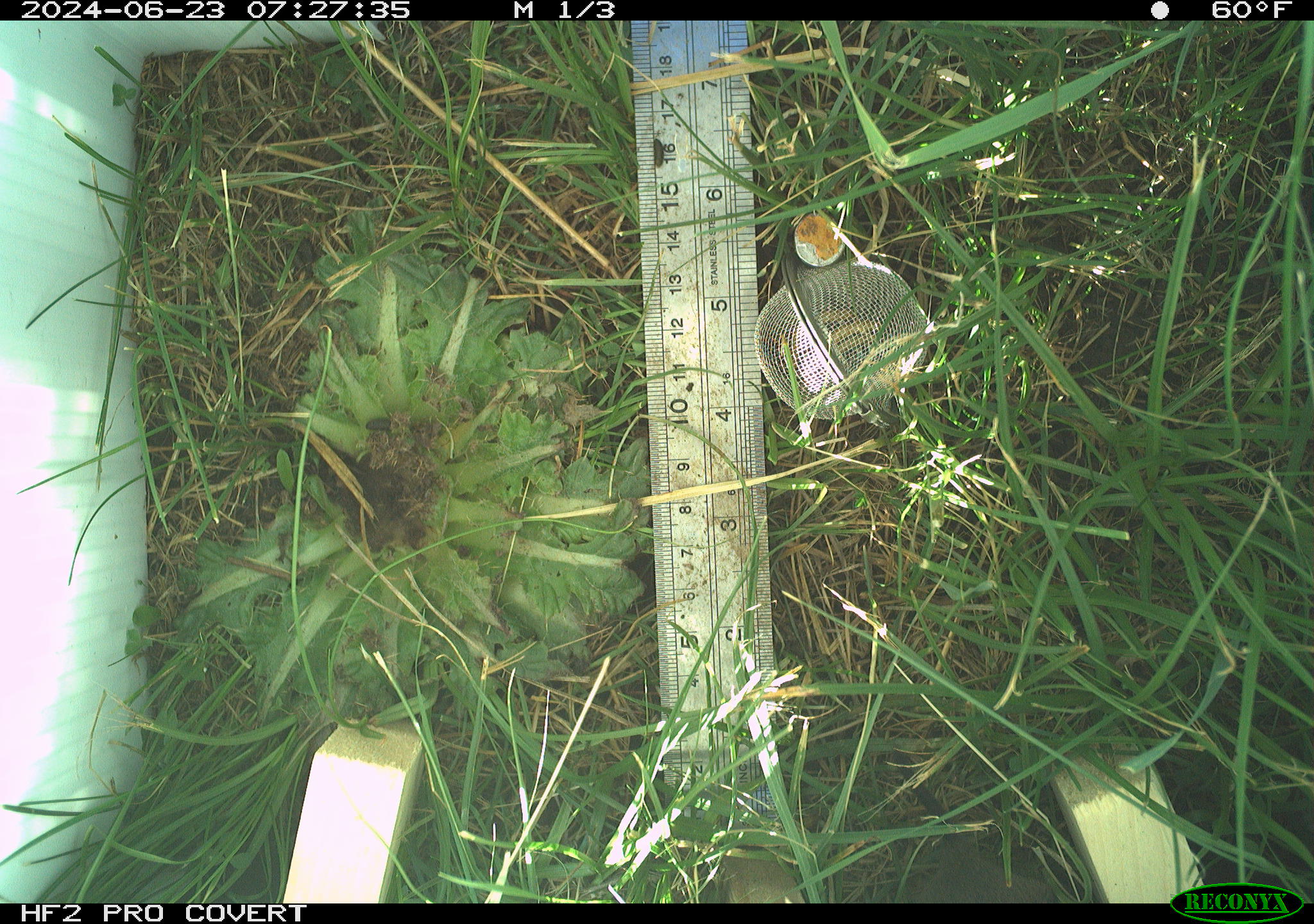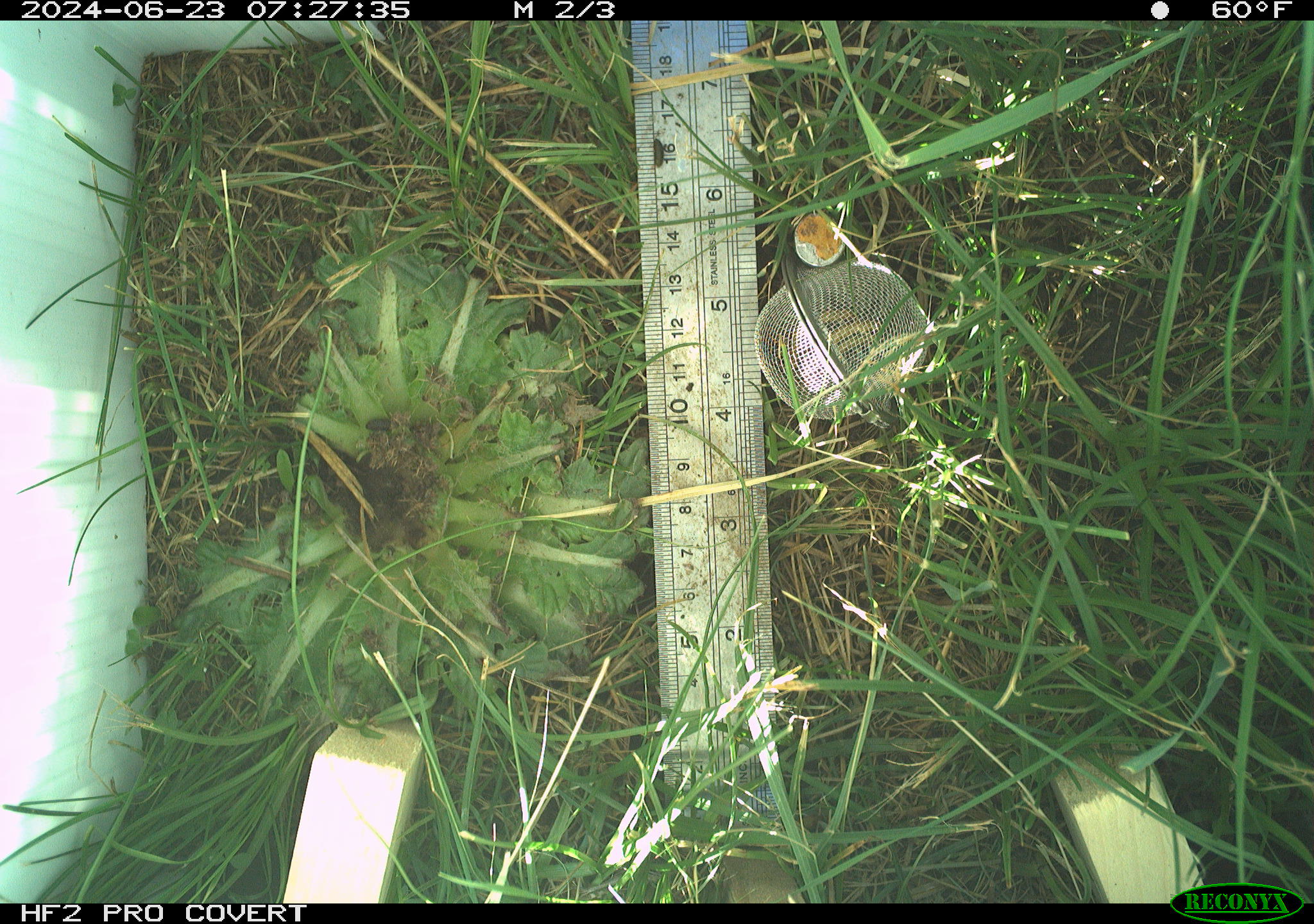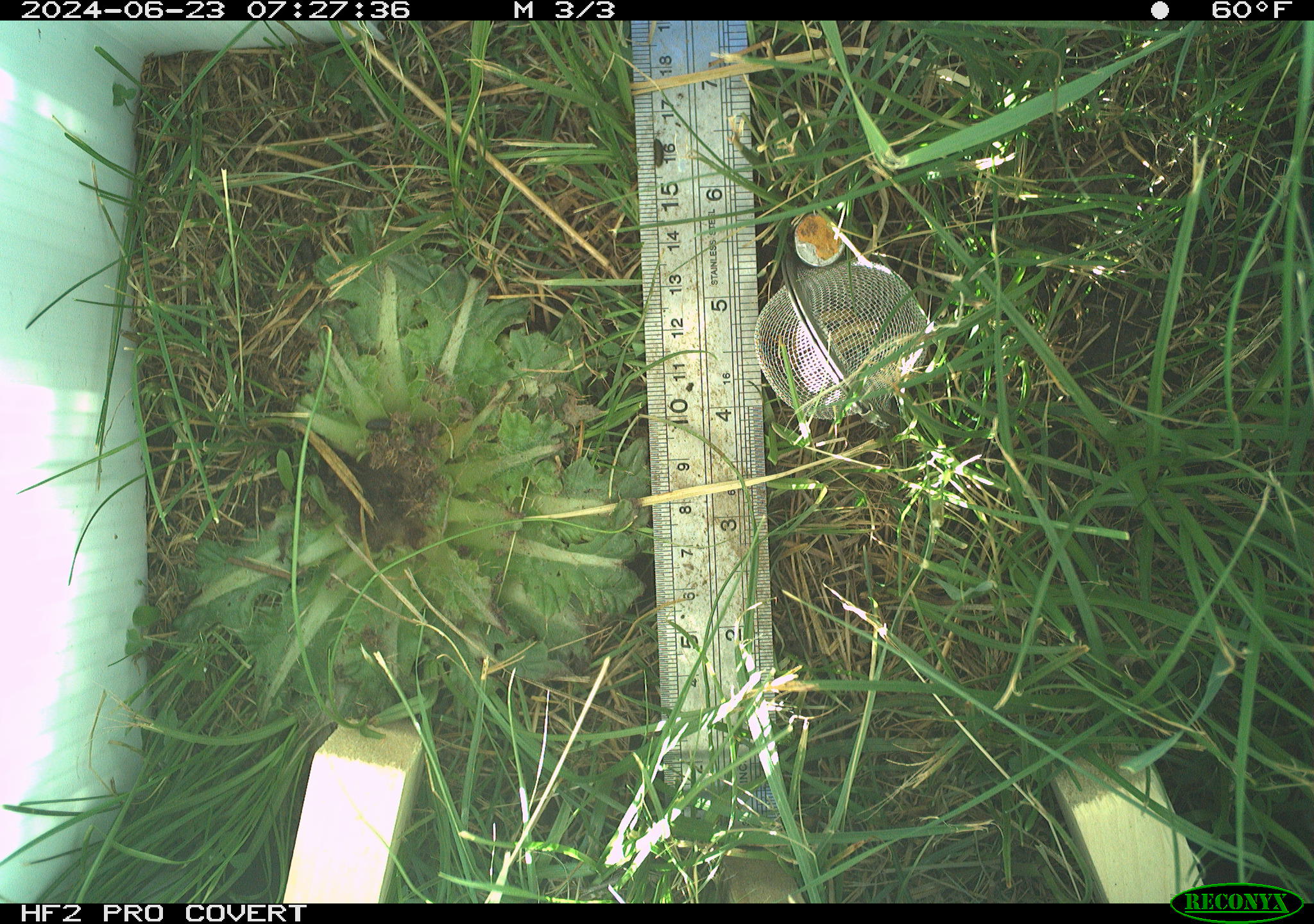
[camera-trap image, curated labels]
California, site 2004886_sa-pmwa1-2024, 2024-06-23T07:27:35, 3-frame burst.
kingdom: Animalia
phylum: Chordata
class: Mammalia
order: Rodentia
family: Cricetidae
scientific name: Arvicolinae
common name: voles, lemmings, and muskrats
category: arvicolinae subfamily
Arvicolinae subfamily (voles, lemmings, and muskrats) (Arvicolinae).